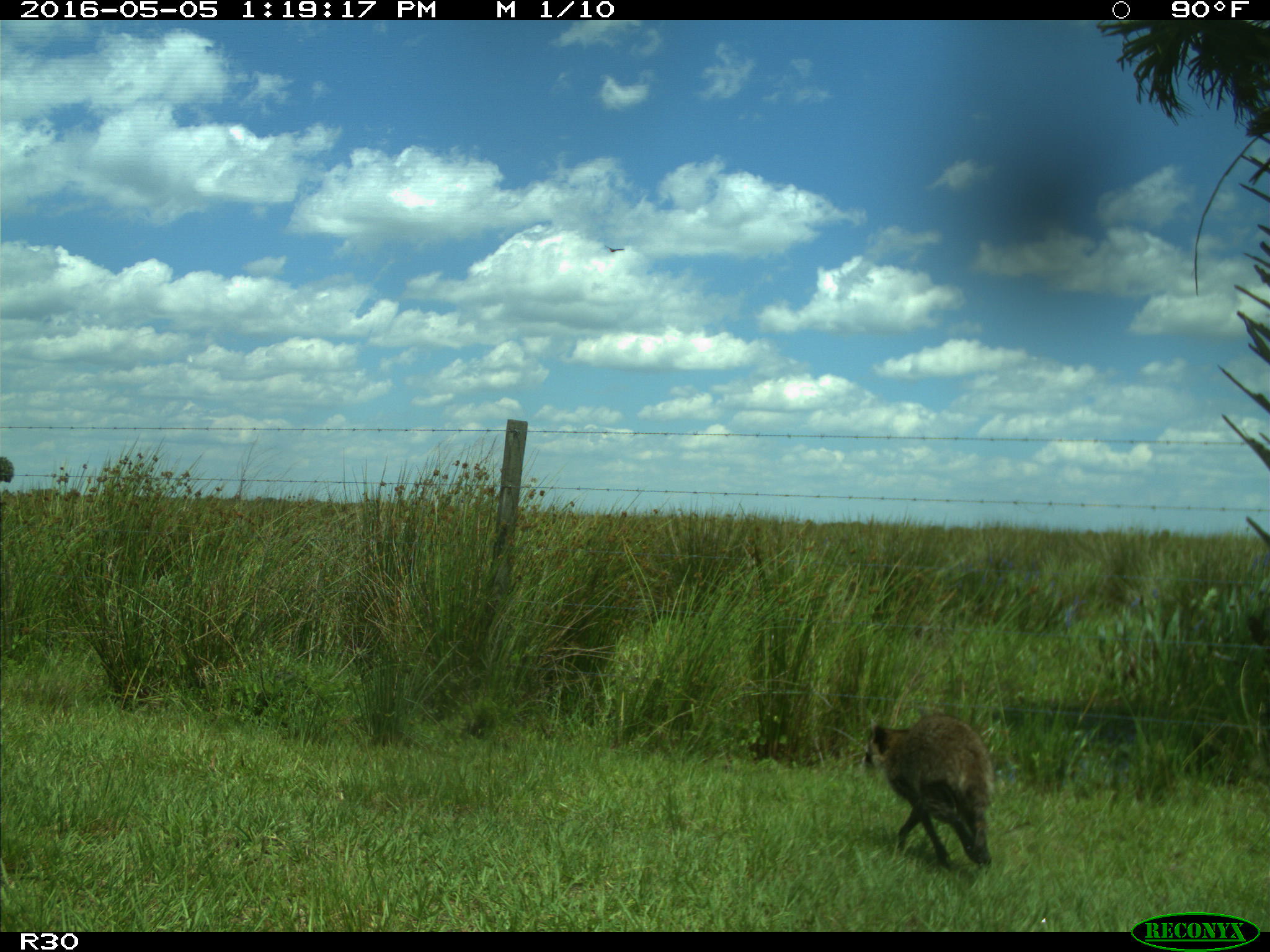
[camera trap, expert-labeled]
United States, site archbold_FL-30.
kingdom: Animalia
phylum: Chordata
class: Mammalia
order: Carnivora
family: Procyonidae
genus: Procyon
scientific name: Procyon lotor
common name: common raccoon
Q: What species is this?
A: Procyon lotor (common raccoon).